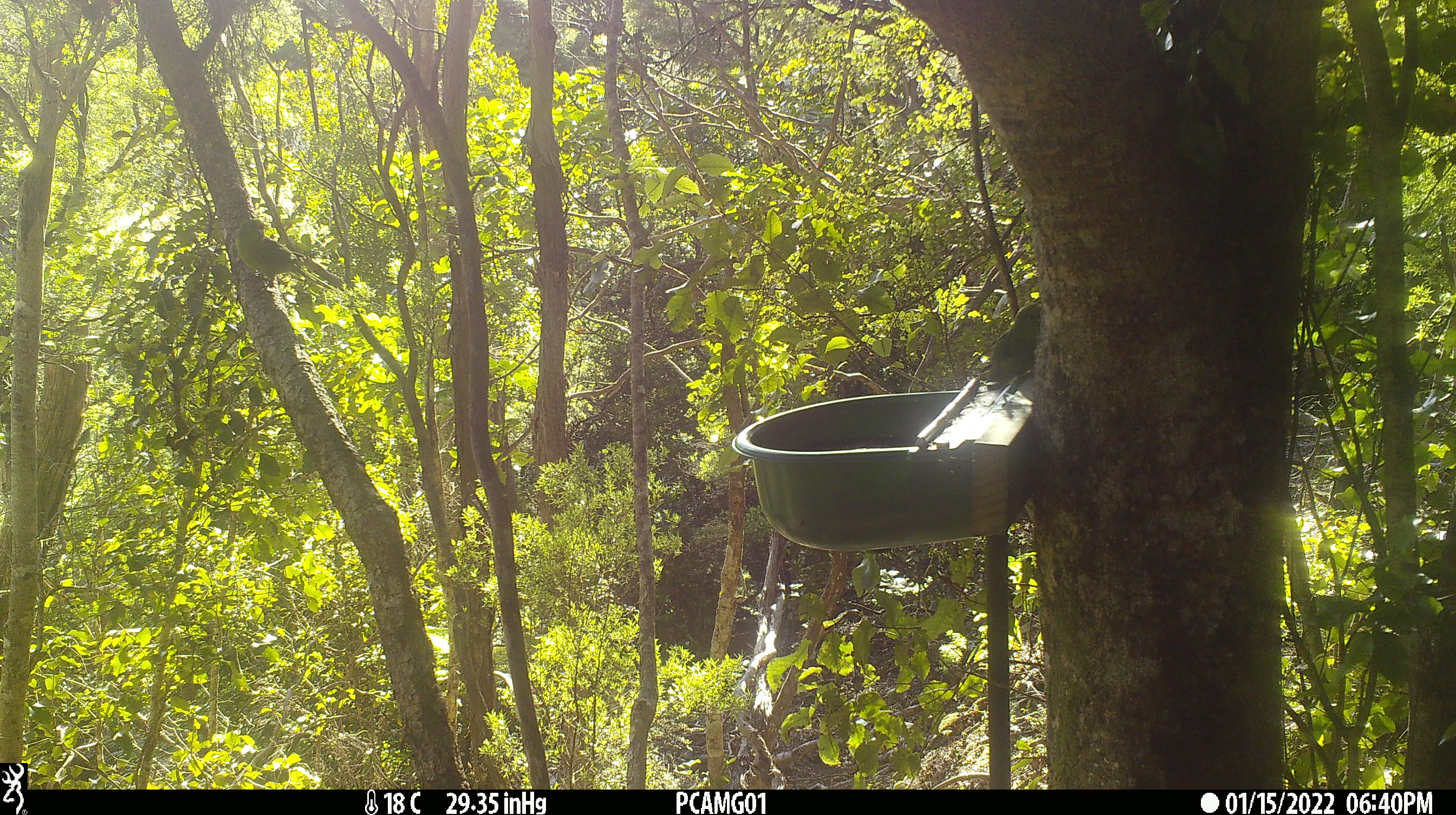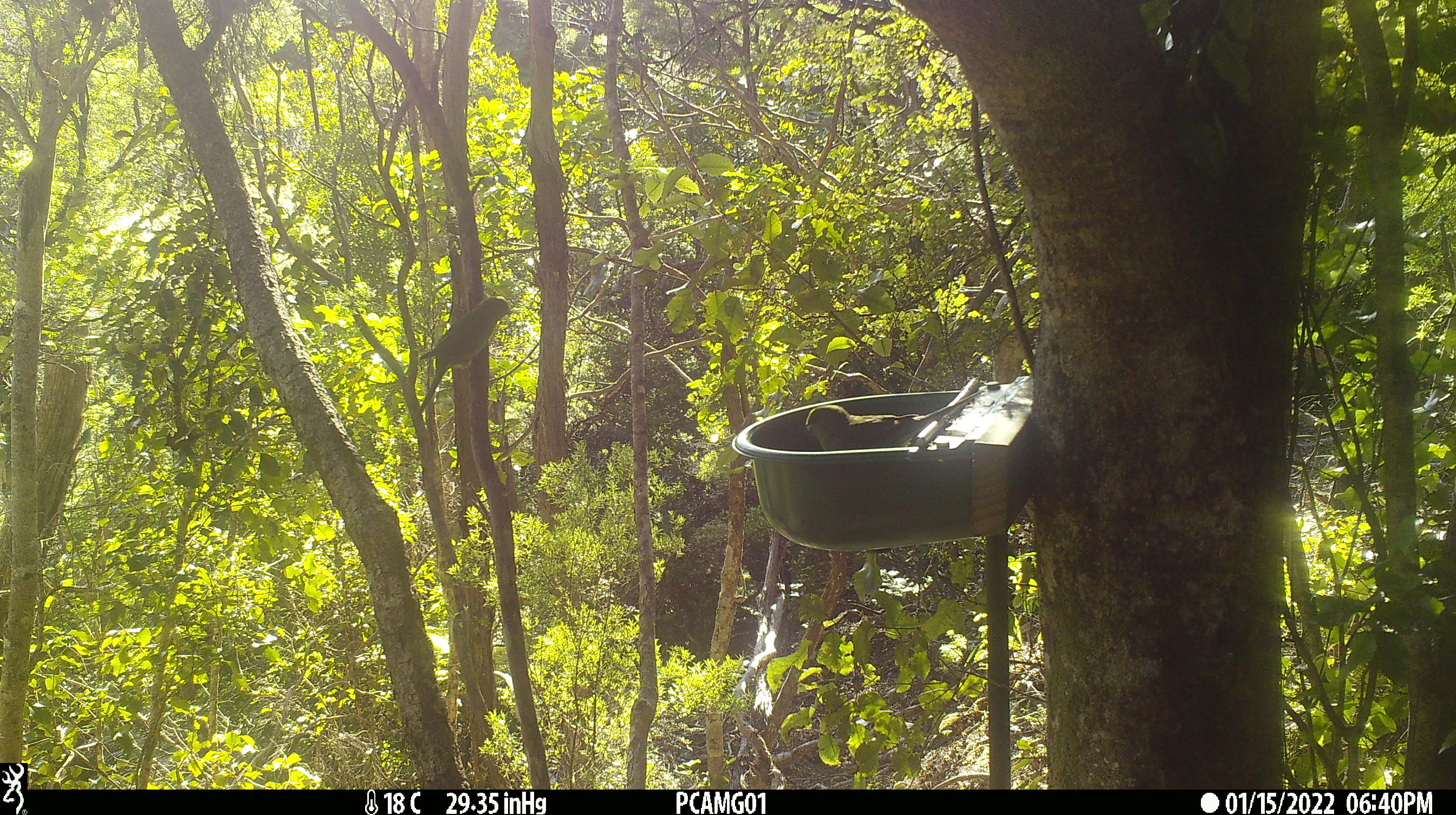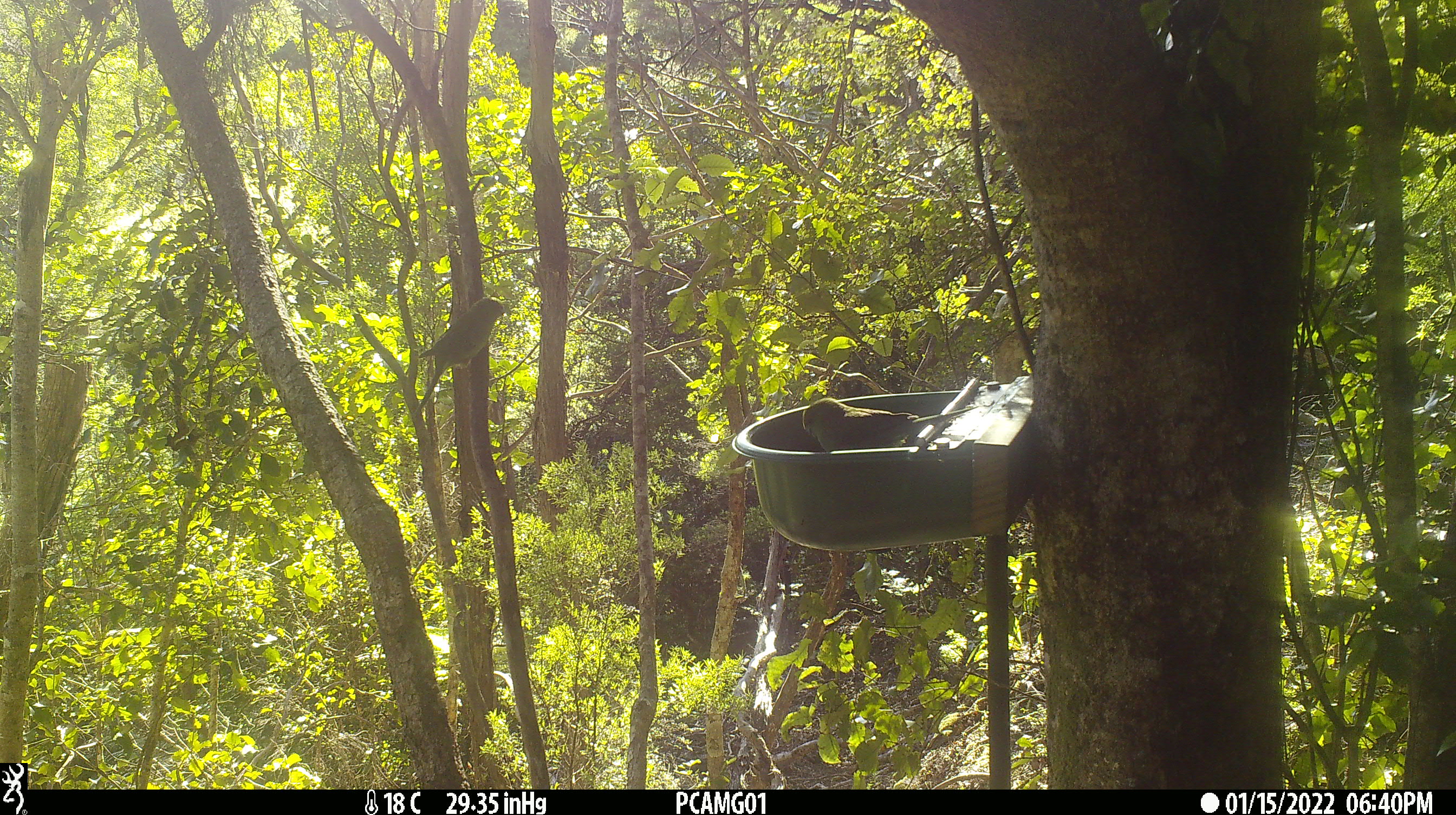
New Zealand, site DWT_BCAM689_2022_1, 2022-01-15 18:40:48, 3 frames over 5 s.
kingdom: Animalia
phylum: Chordata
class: Aves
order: Psittaciformes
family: Psittaculidae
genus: Cyanoramphus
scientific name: Cyanoramphus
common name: parakeet